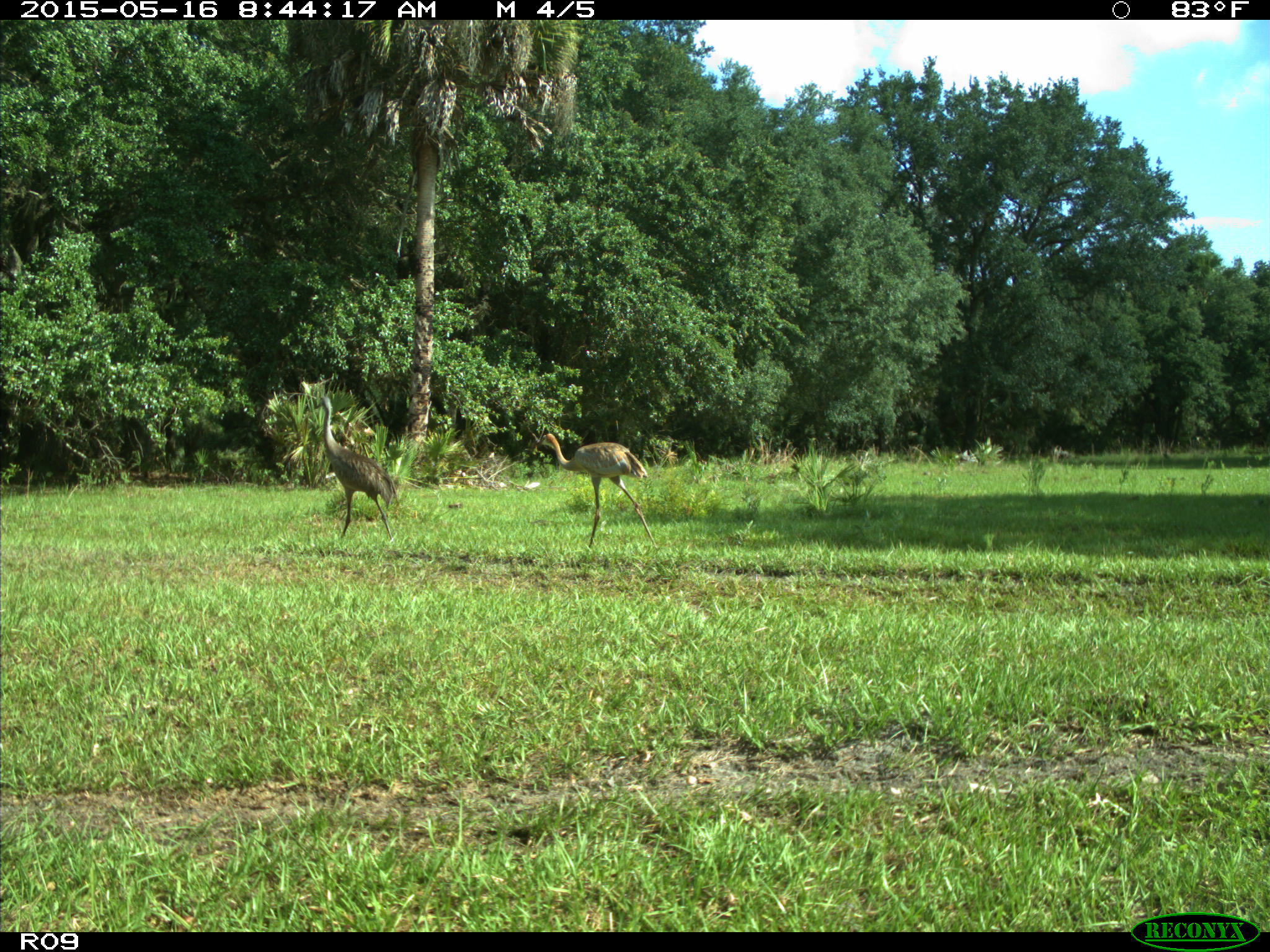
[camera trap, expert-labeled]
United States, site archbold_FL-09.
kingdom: Animalia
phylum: Chordata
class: Aves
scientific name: Aves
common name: birds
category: unidentified bird